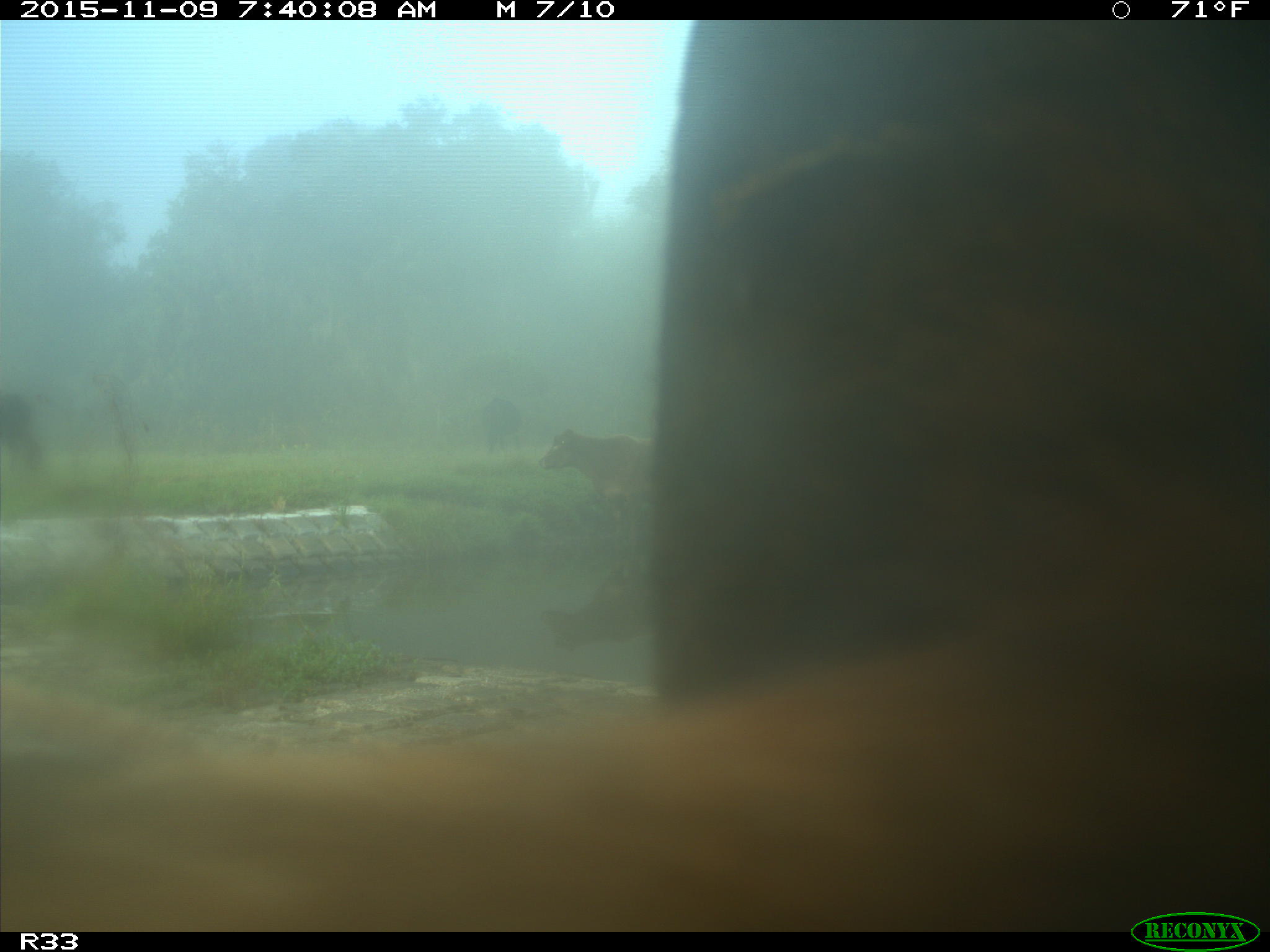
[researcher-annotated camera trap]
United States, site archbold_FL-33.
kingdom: Animalia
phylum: Chordata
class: Mammalia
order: Artiodactyla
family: Bovidae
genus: Bos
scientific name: Bos taurus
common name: domestic cow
Bos taurus (domestic cow).